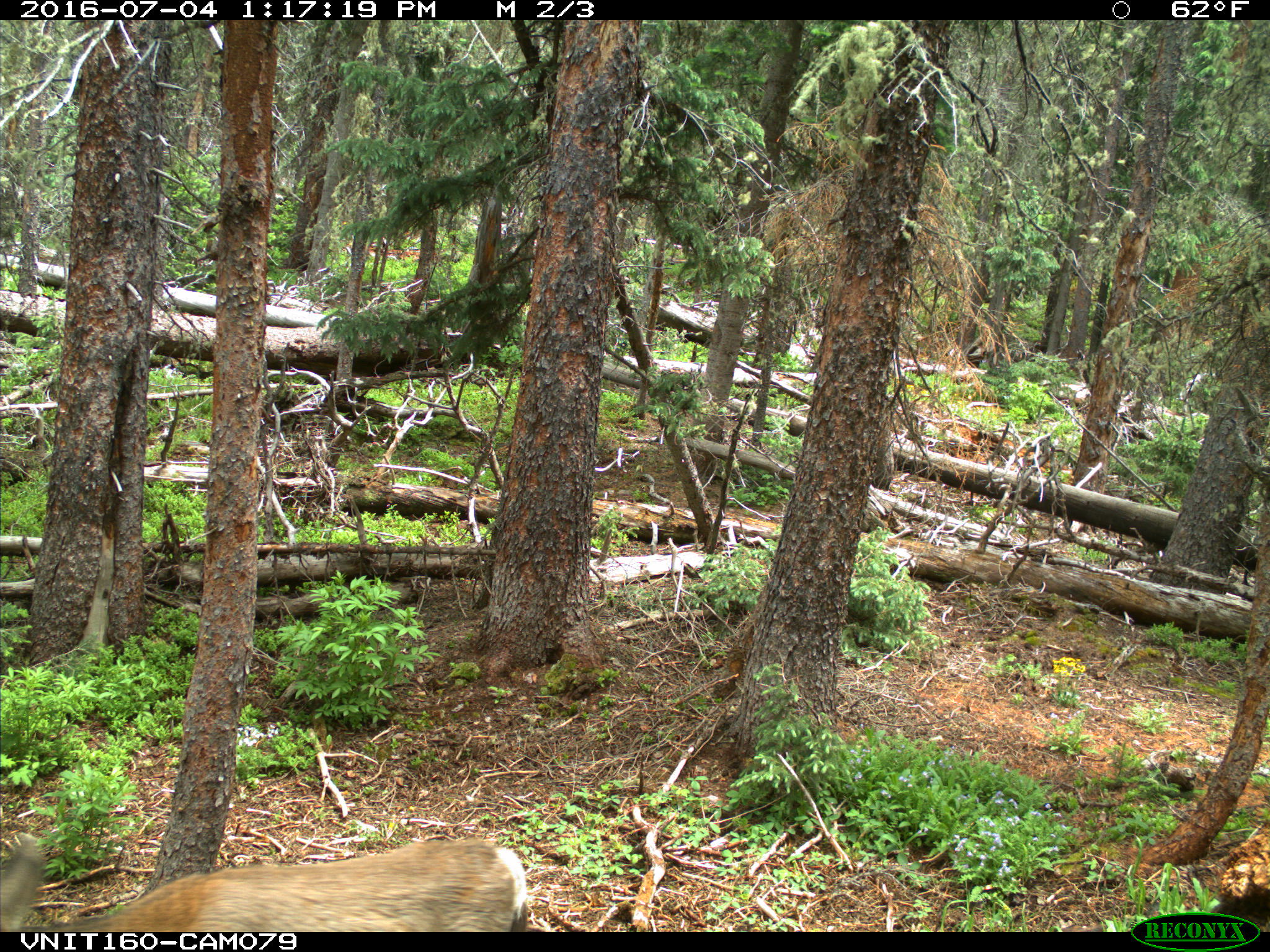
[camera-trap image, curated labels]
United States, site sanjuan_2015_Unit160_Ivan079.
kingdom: Animalia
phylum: Chordata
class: Mammalia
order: Artiodactyla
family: Cervidae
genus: Odocoileus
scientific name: Odocoileus hemionus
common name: mule deer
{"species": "Odocoileus hemionus (mule deer)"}